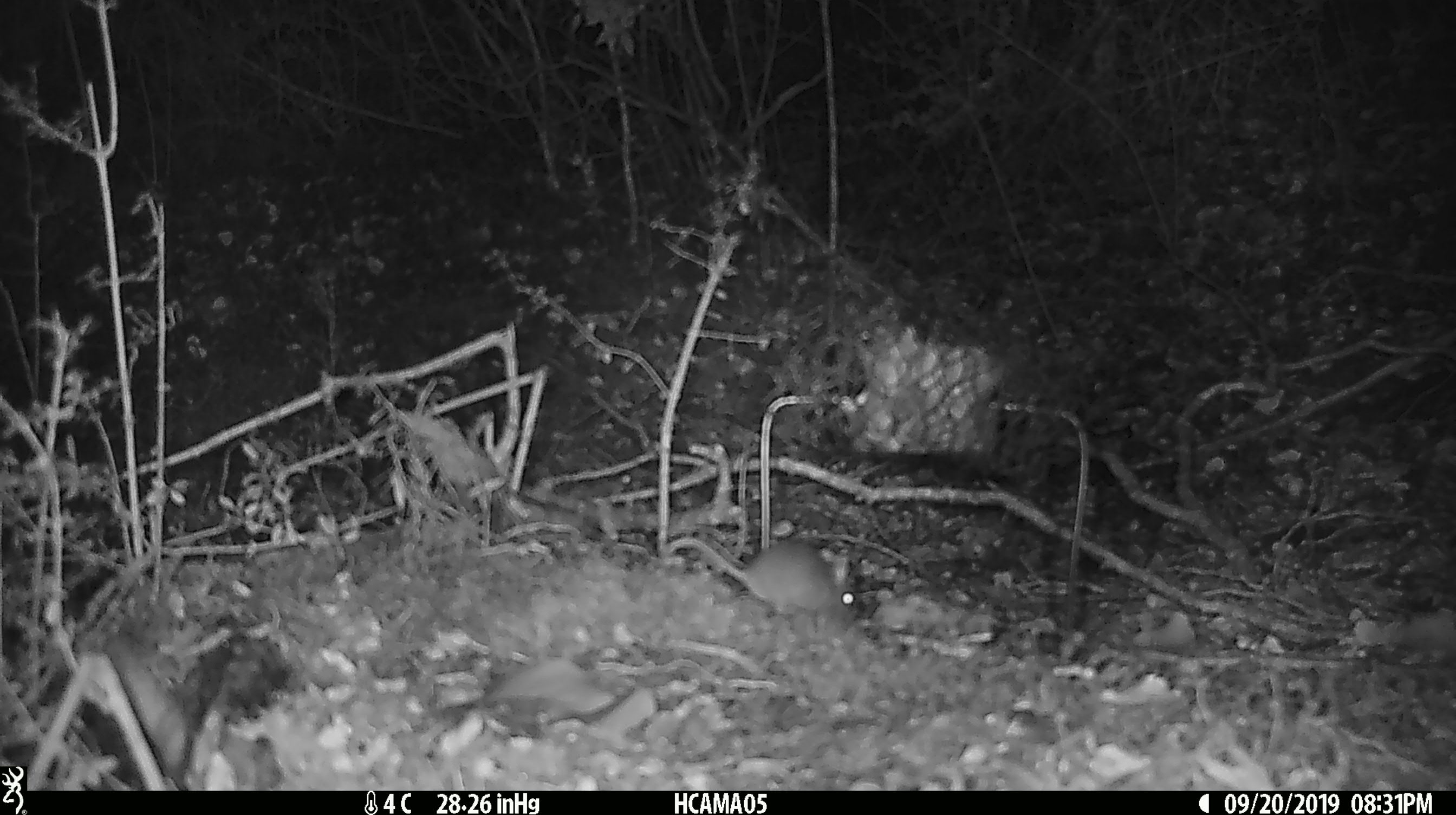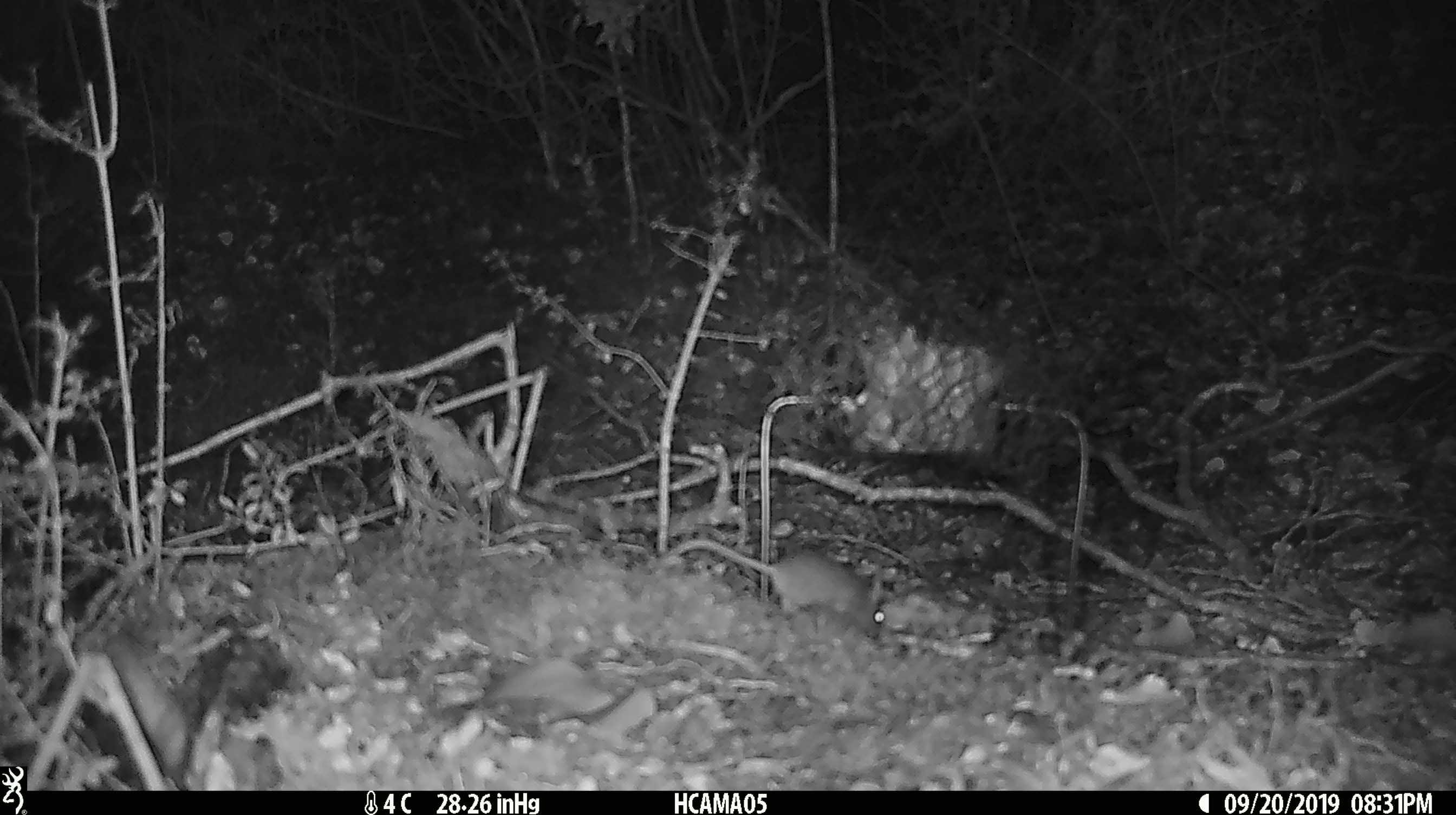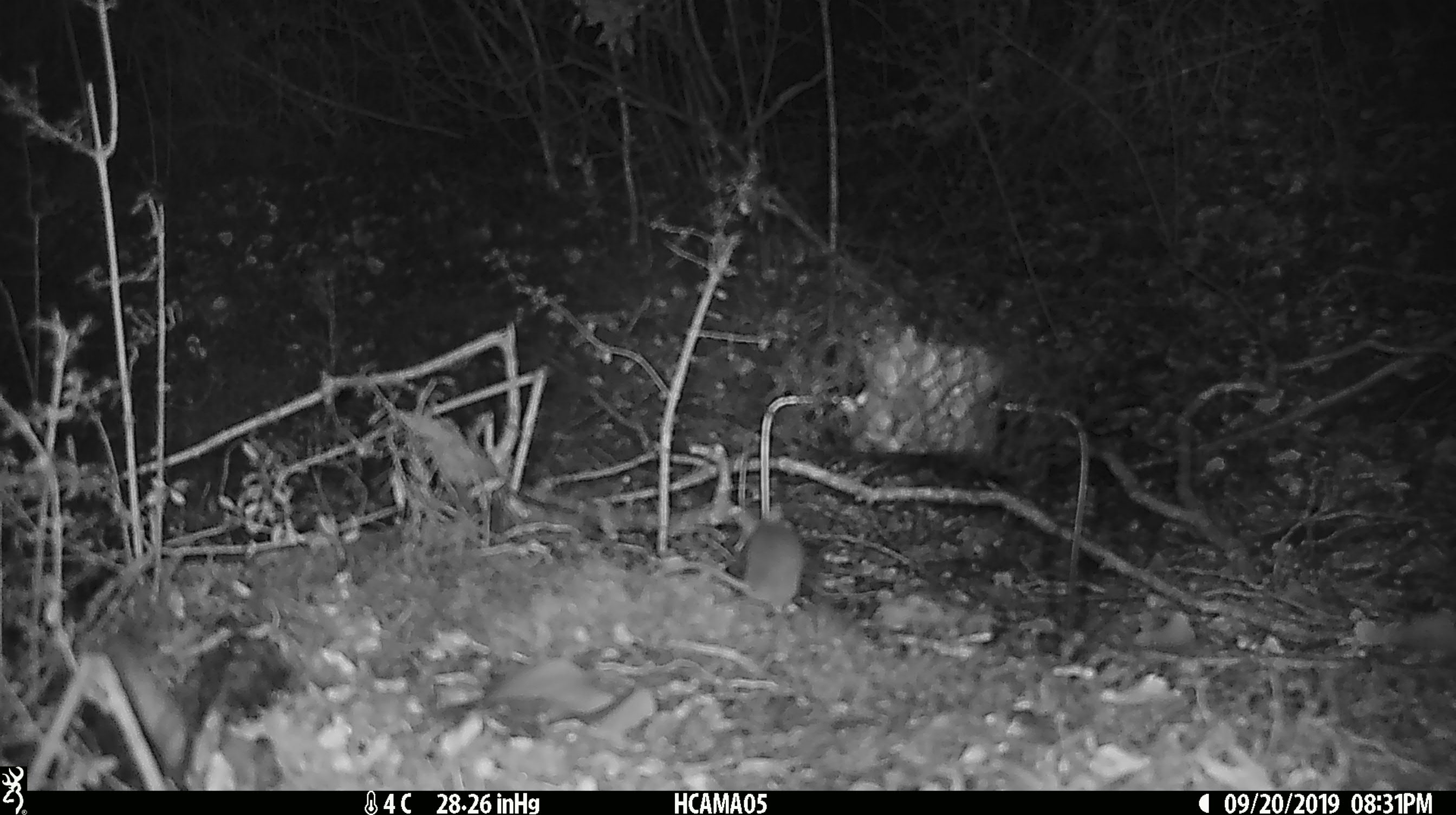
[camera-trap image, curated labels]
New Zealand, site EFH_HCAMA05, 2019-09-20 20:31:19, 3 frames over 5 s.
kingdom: Animalia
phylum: Chordata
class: Mammalia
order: Rodentia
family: Muridae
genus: Mus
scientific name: Mus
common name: mouse